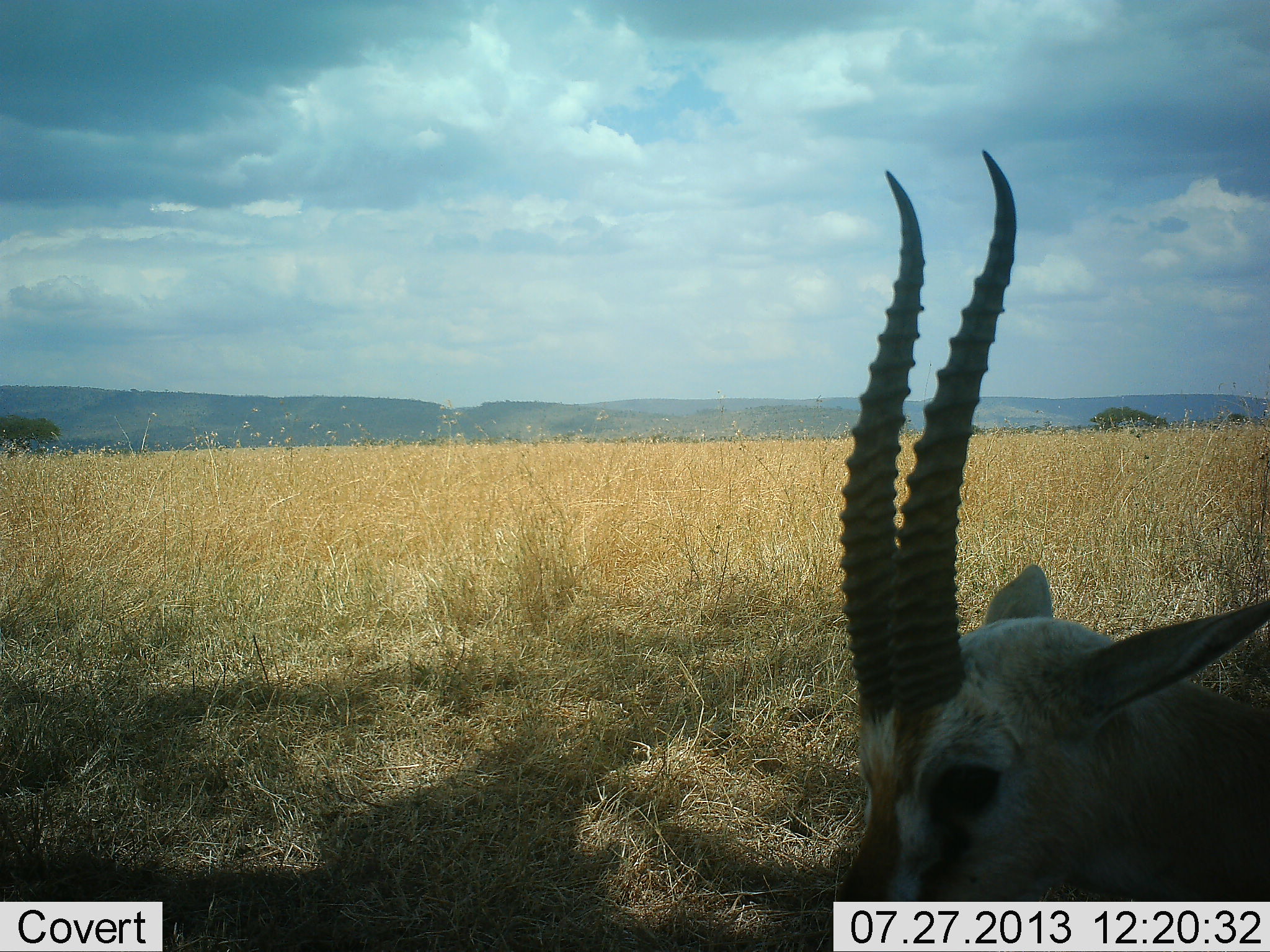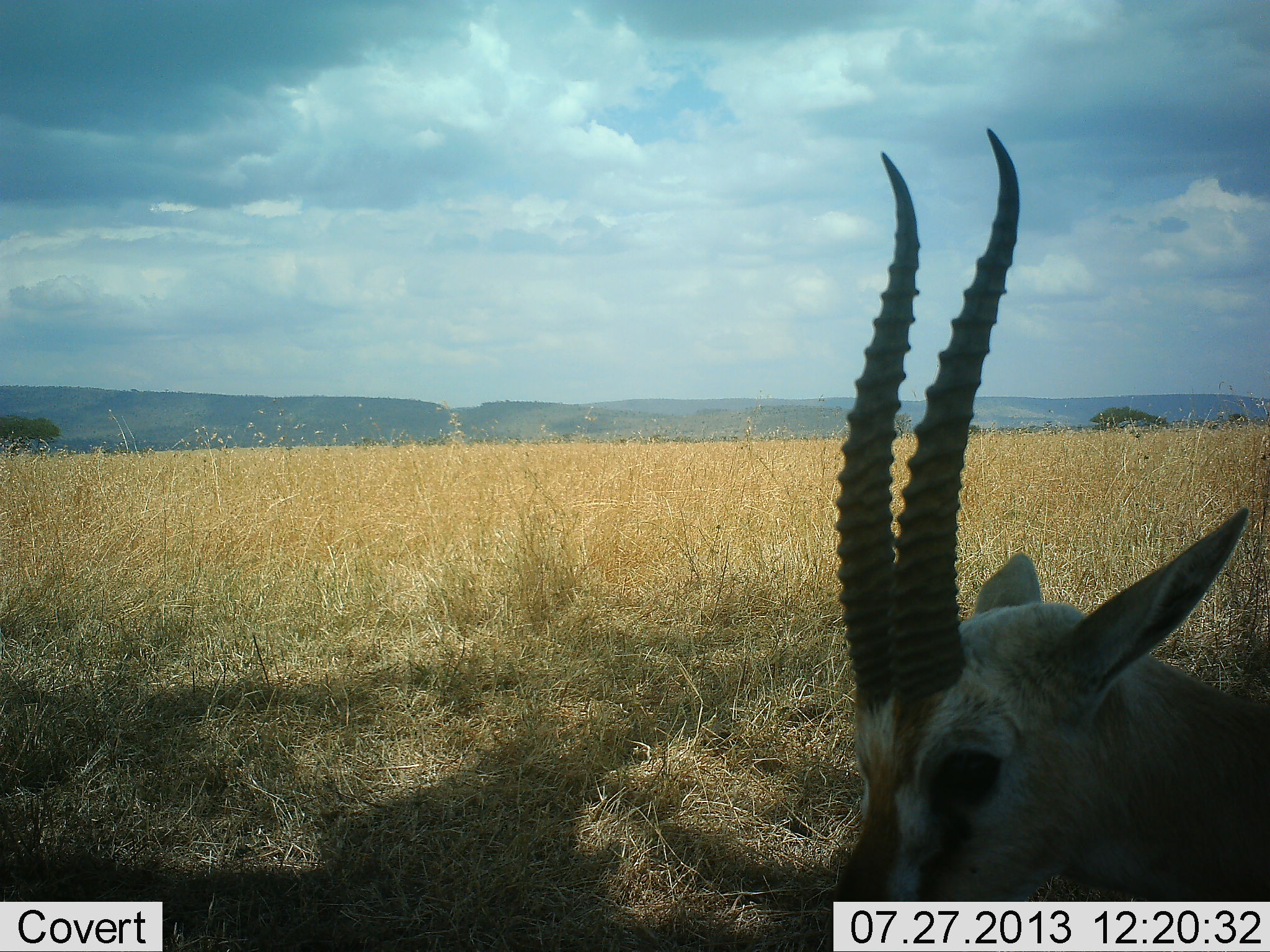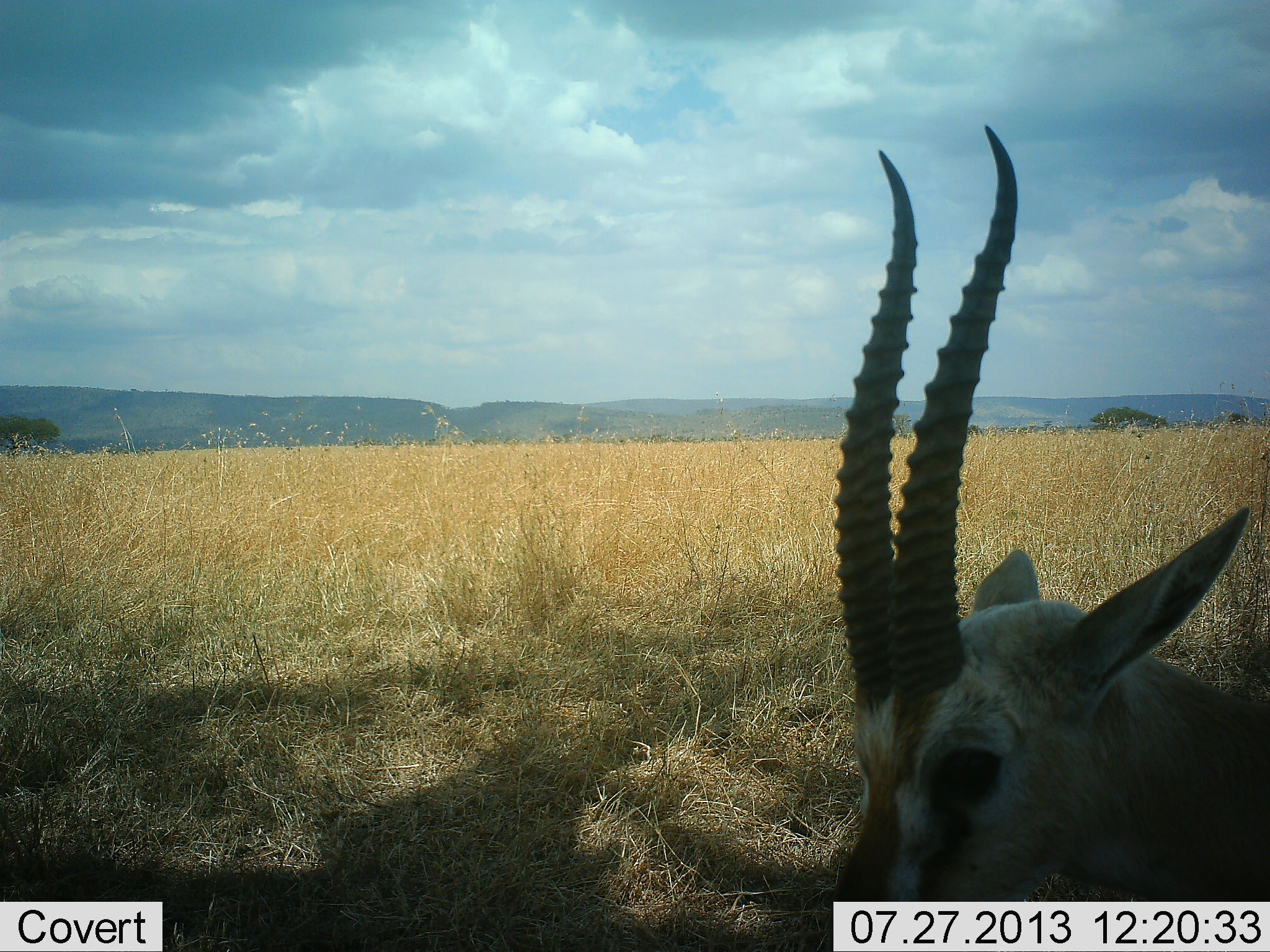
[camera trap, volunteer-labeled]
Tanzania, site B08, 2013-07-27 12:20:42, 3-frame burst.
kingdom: Animalia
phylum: Chordata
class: Mammalia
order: Artiodactyla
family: Bovidae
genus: Eudorcas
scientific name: Eudorcas thomsonii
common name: thomson's gazelle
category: gazellethomsons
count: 1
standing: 63%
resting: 32%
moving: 5%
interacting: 0%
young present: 0%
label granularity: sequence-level